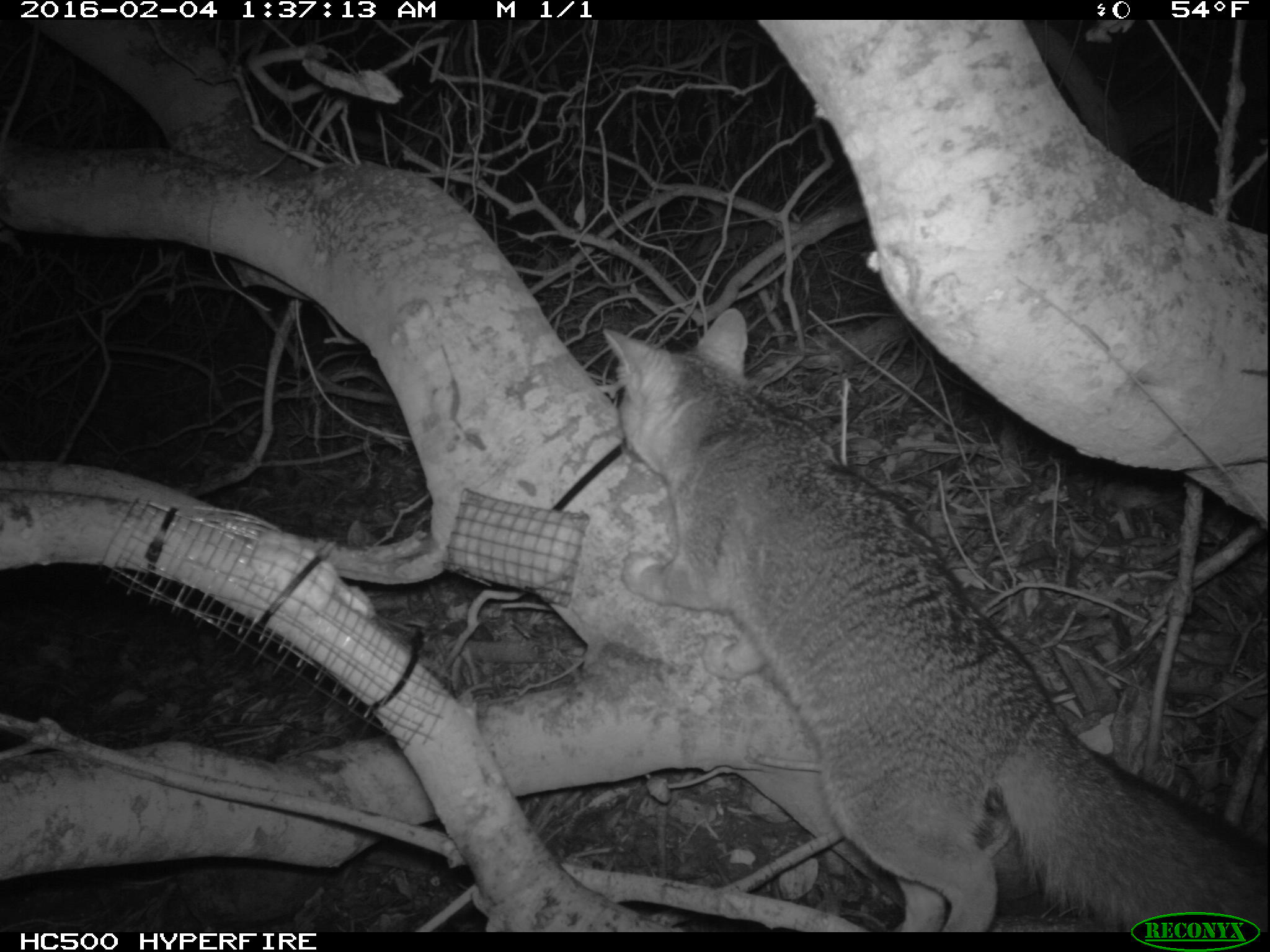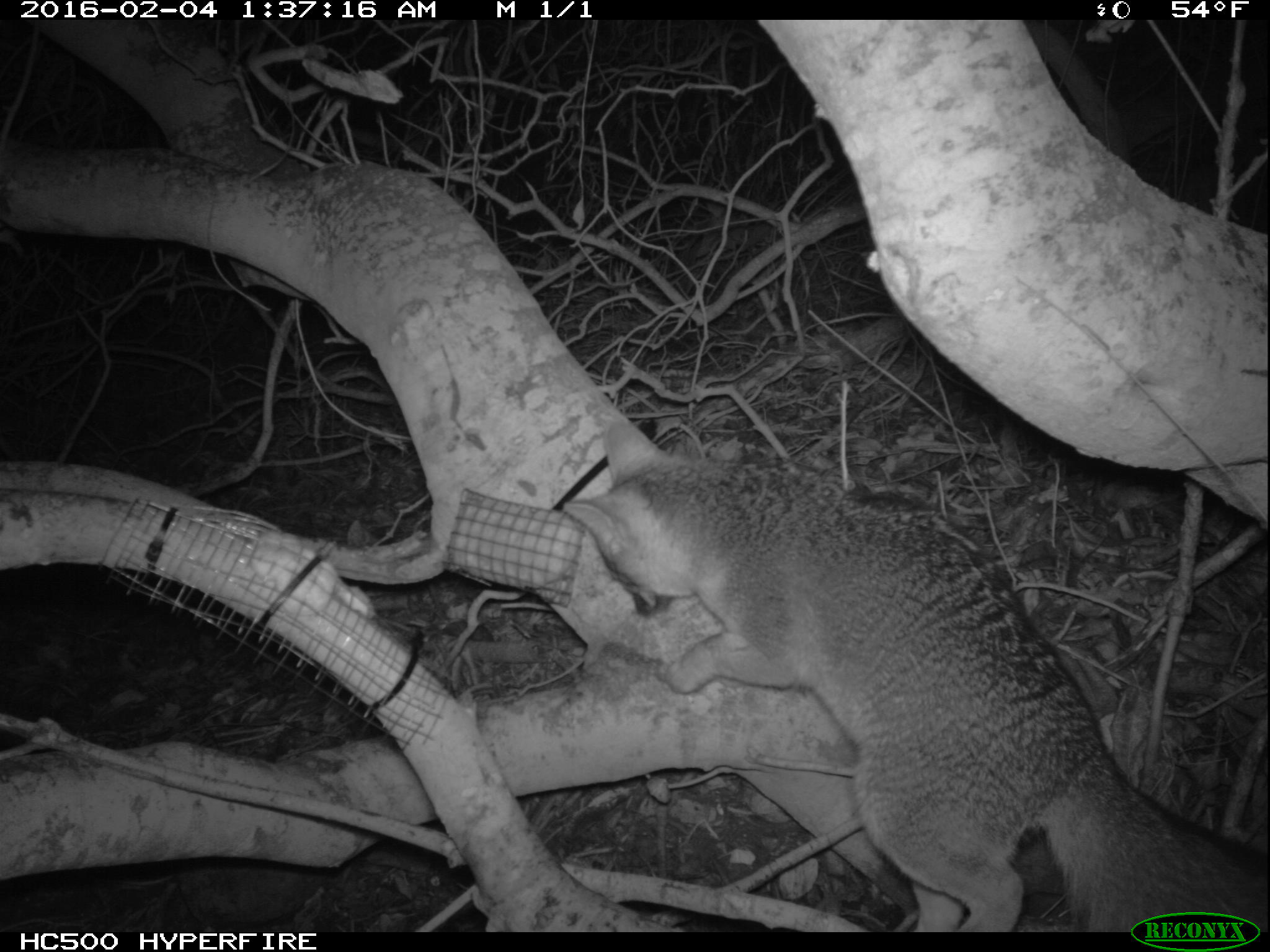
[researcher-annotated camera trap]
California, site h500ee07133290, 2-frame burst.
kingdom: Animalia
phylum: Chordata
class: Mammalia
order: Carnivora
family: Canidae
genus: Urocyon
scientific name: Urocyon littoralis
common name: island fox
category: fox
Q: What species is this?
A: Fox (island fox) (Urocyon littoralis).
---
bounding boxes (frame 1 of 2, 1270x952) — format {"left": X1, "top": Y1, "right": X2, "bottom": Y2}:
fox: {"left": 602, "top": 307, "right": 1218, "bottom": 933}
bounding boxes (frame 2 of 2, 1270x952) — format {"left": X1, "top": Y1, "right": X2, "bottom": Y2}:
fox: {"left": 562, "top": 423, "right": 1269, "bottom": 930}